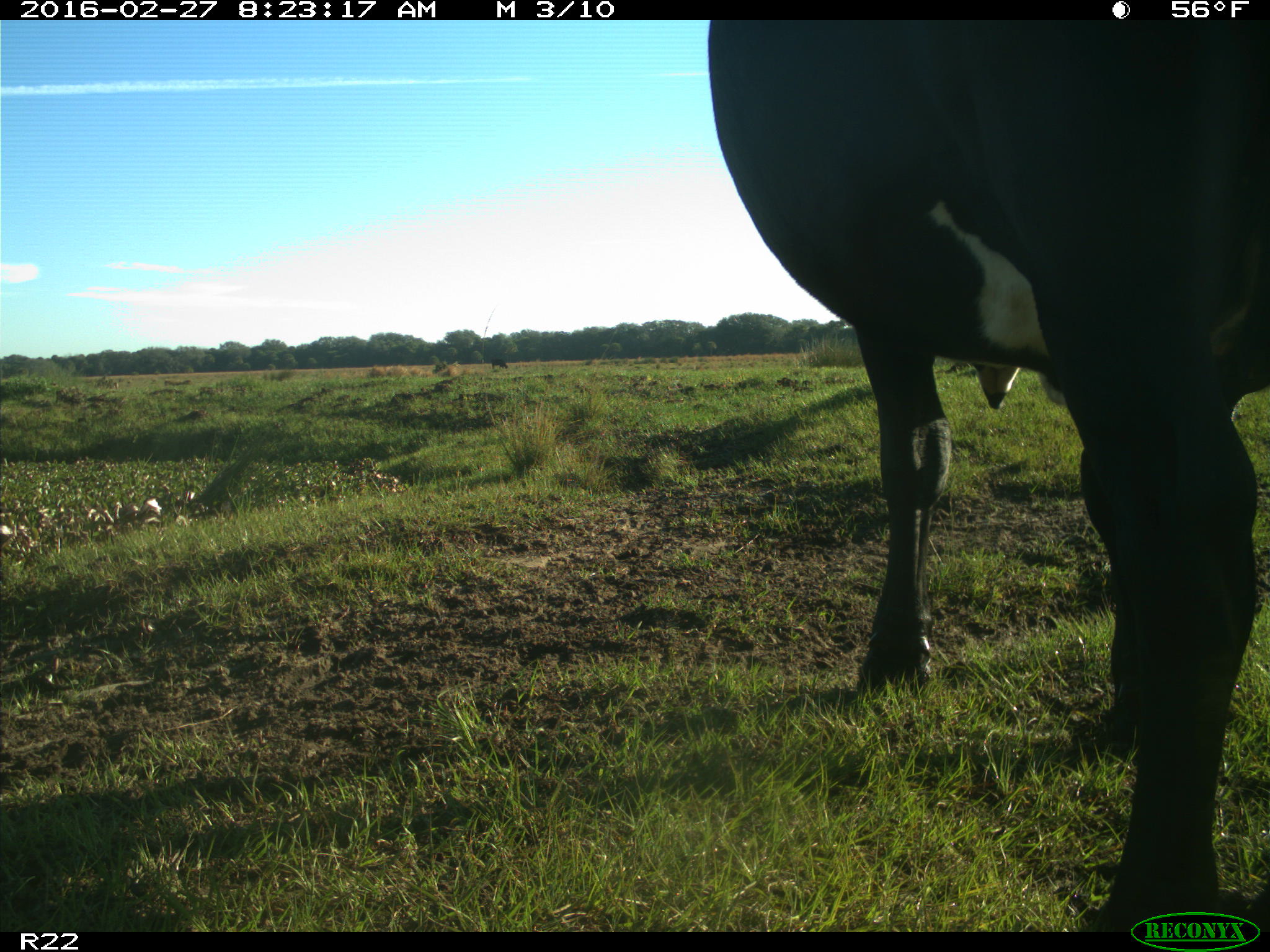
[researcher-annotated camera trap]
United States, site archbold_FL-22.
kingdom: Animalia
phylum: Chordata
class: Mammalia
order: Artiodactyla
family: Bovidae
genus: Bos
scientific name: Bos taurus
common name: domestic cow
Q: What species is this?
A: Bos taurus (domestic cow).